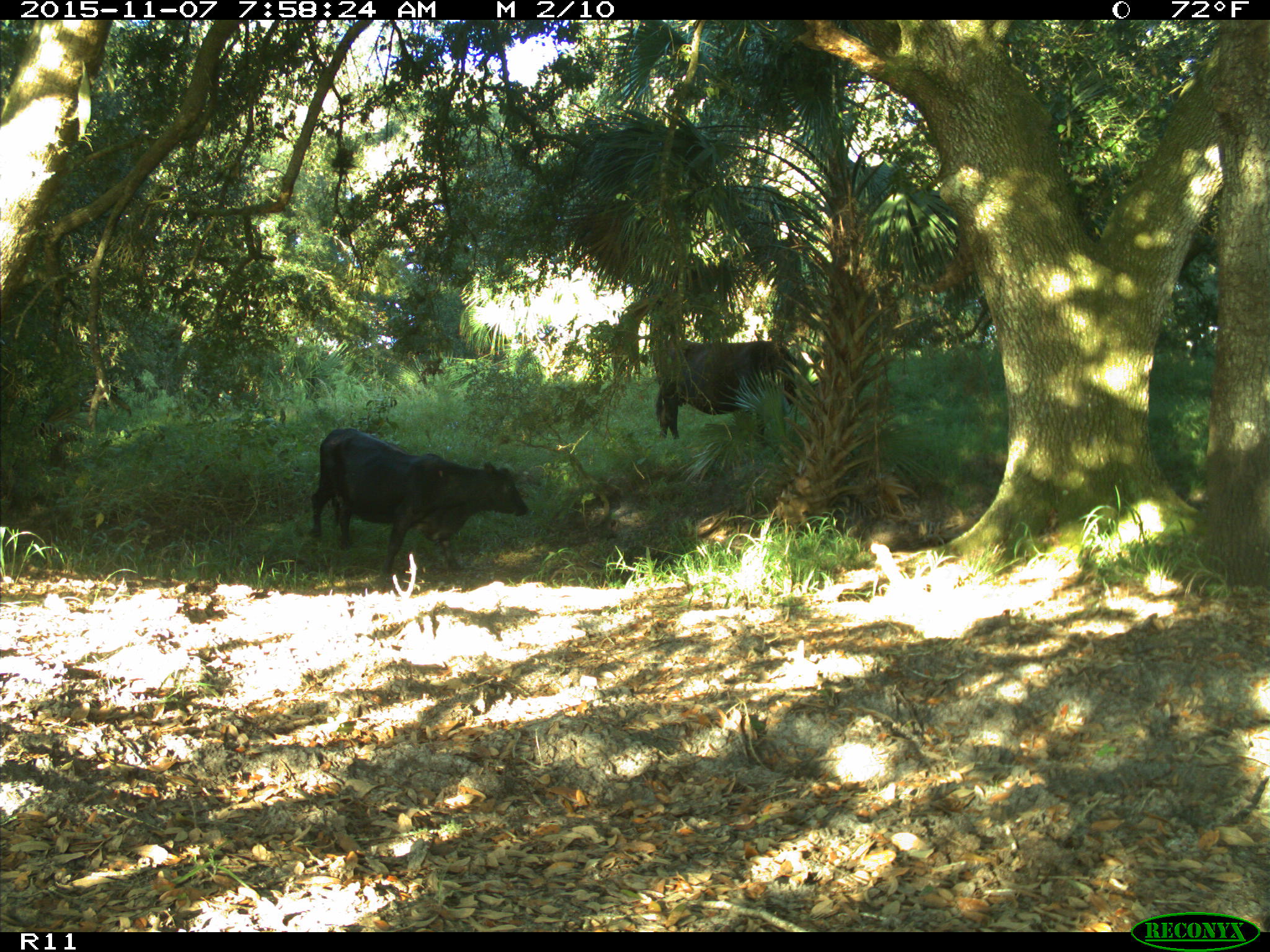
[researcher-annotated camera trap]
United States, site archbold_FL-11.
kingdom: Animalia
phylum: Chordata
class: Mammalia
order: Artiodactyla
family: Bovidae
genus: Bos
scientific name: Bos taurus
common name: domestic cow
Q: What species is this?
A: Bos taurus (domestic cow).